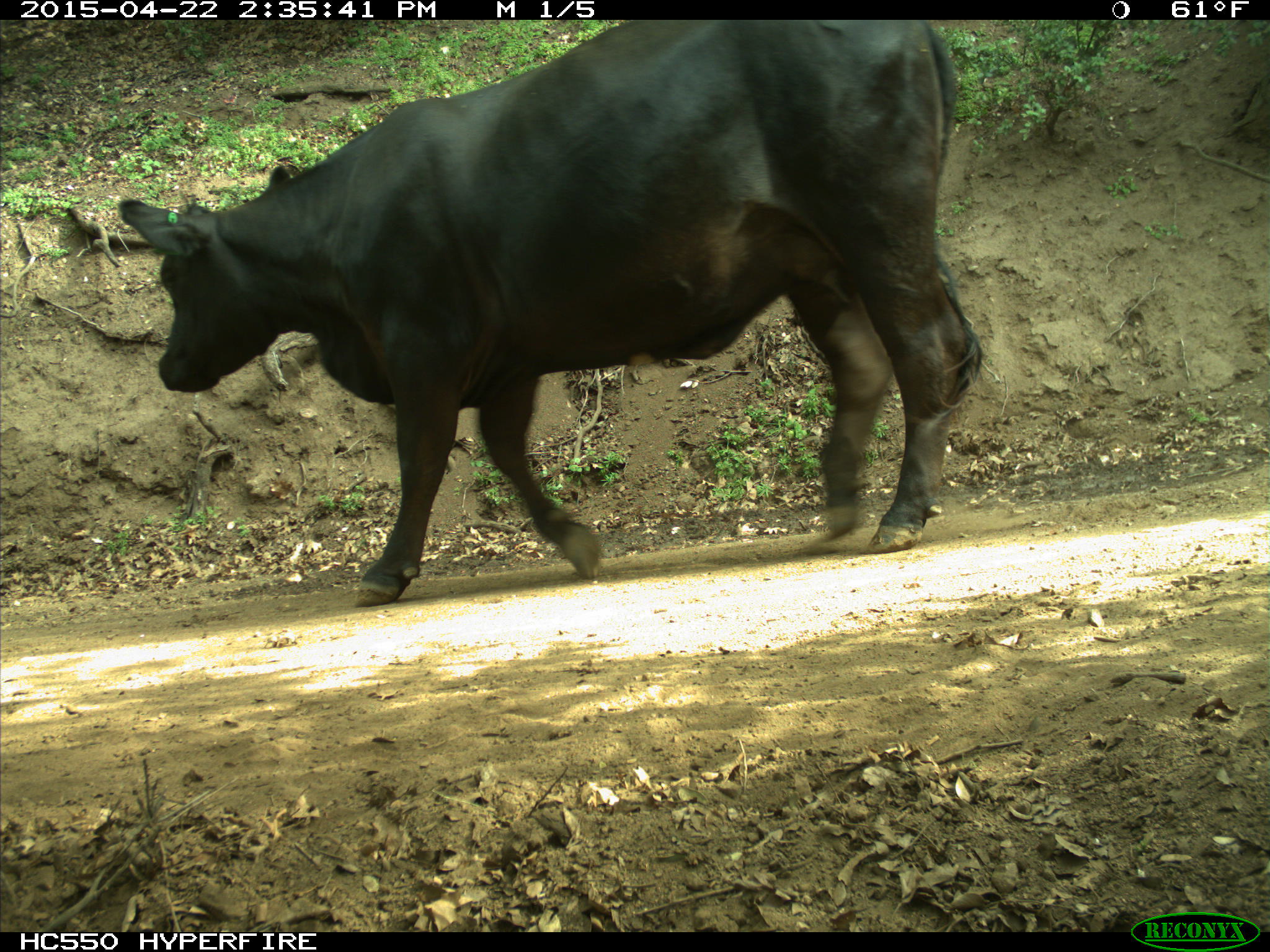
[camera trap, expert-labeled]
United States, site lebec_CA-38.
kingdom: Animalia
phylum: Chordata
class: Mammalia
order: Artiodactyla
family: Bovidae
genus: Bos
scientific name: Bos taurus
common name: domestic cow